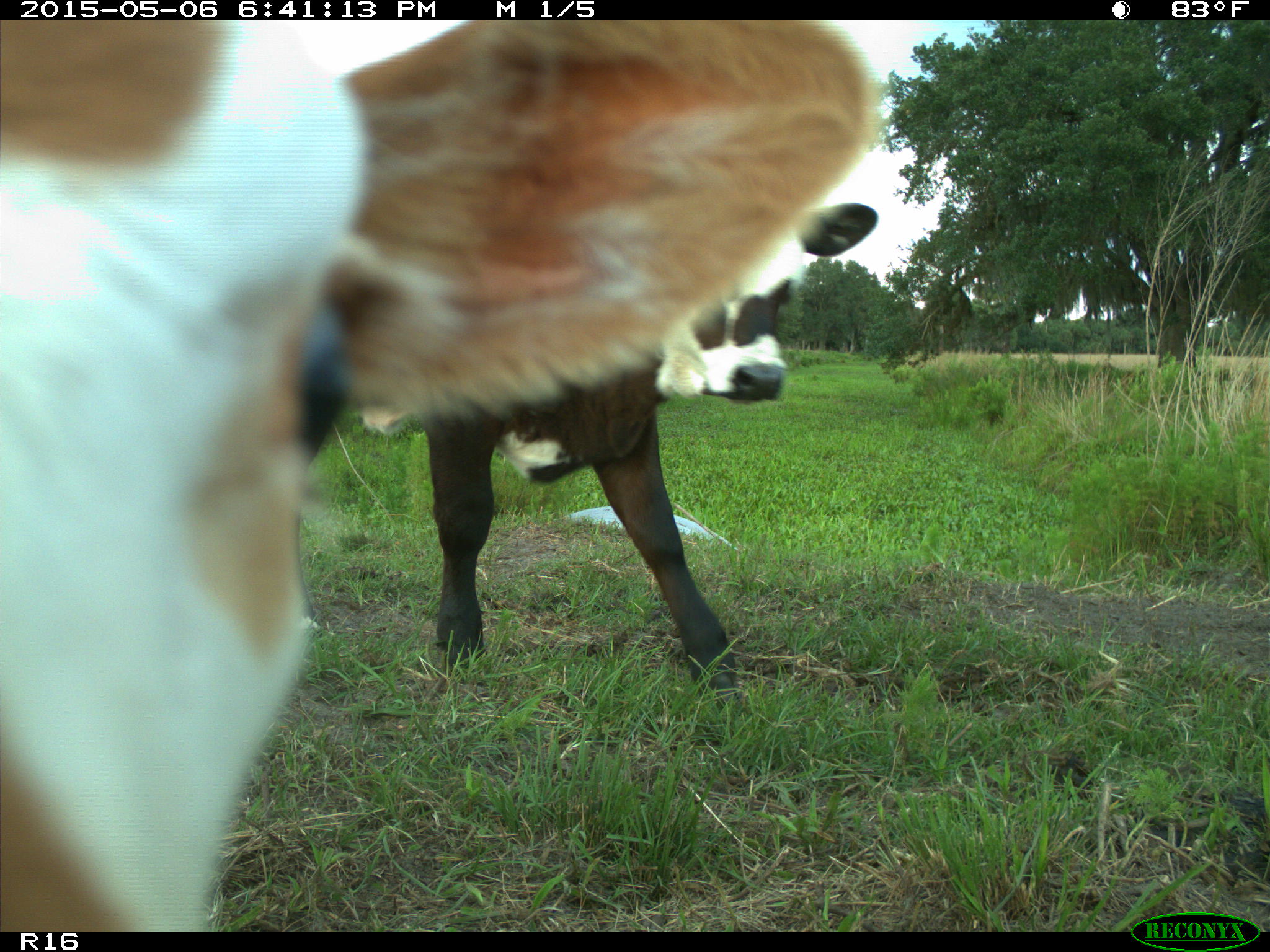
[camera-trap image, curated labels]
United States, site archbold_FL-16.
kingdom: Animalia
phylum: Chordata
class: Mammalia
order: Artiodactyla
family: Bovidae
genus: Bos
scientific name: Bos taurus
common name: domestic cow